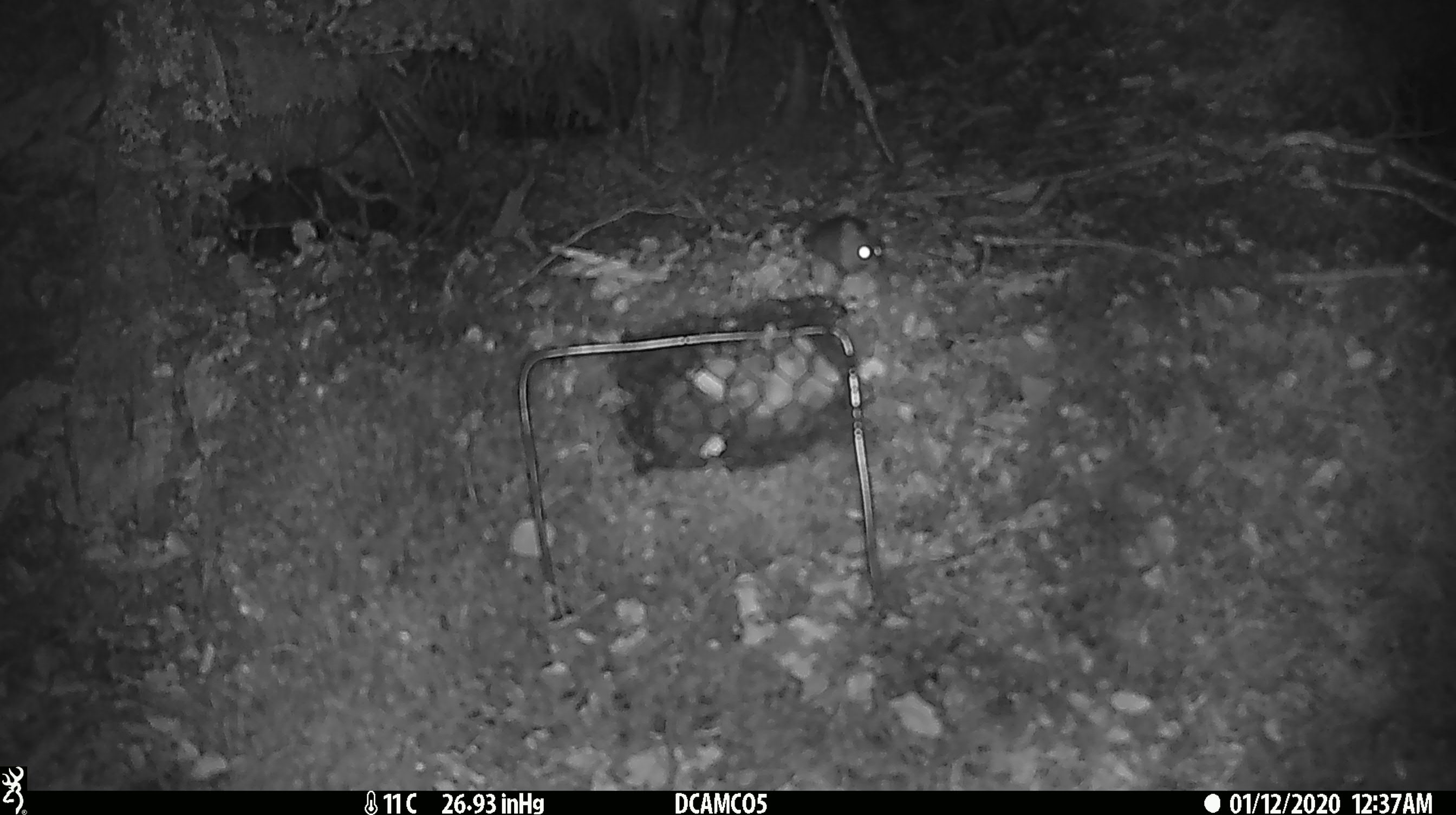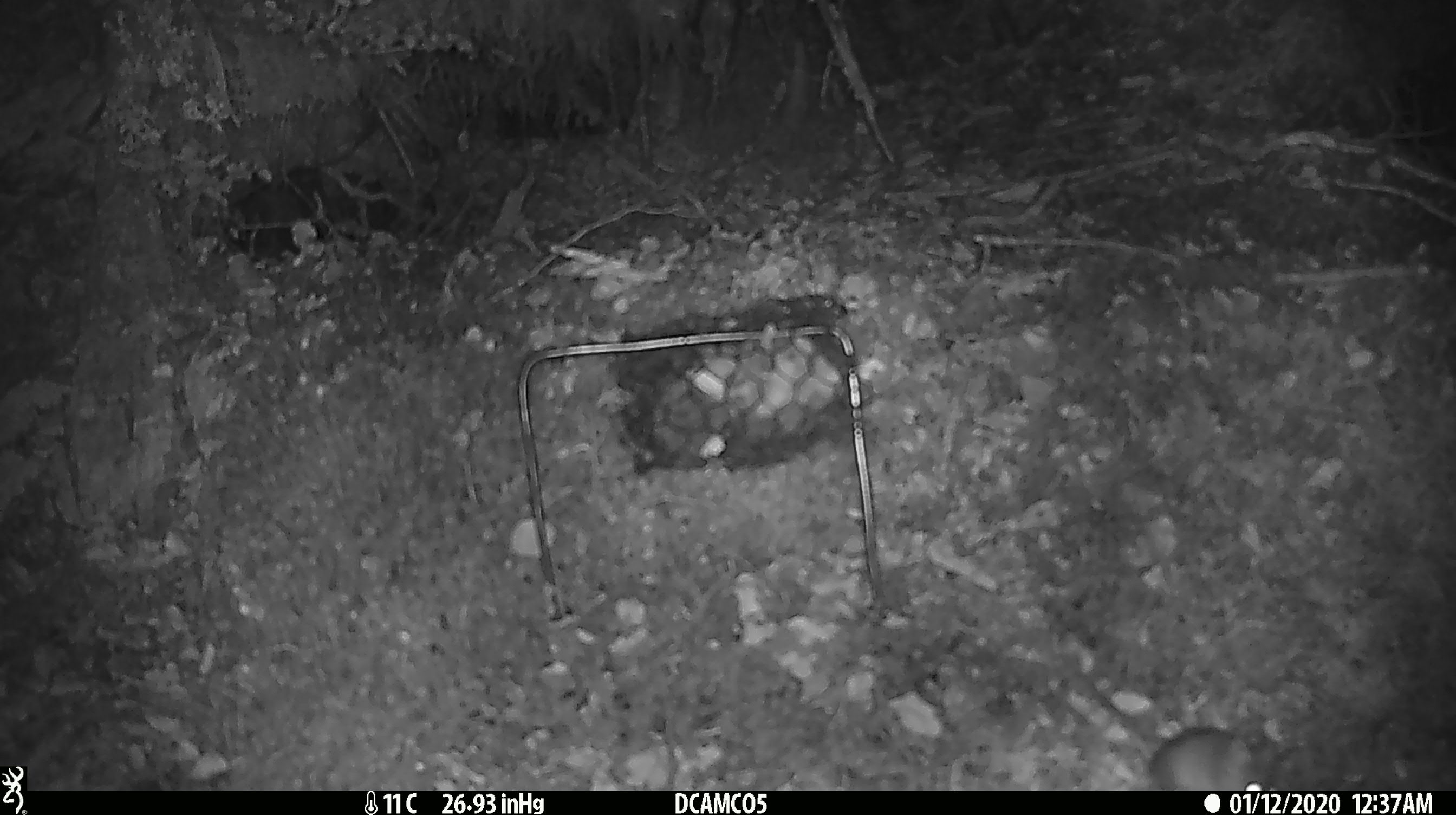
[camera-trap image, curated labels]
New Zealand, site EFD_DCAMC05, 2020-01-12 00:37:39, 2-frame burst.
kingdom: Animalia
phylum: Chordata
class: Mammalia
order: Rodentia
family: Muridae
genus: Mus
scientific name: Mus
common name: mouse